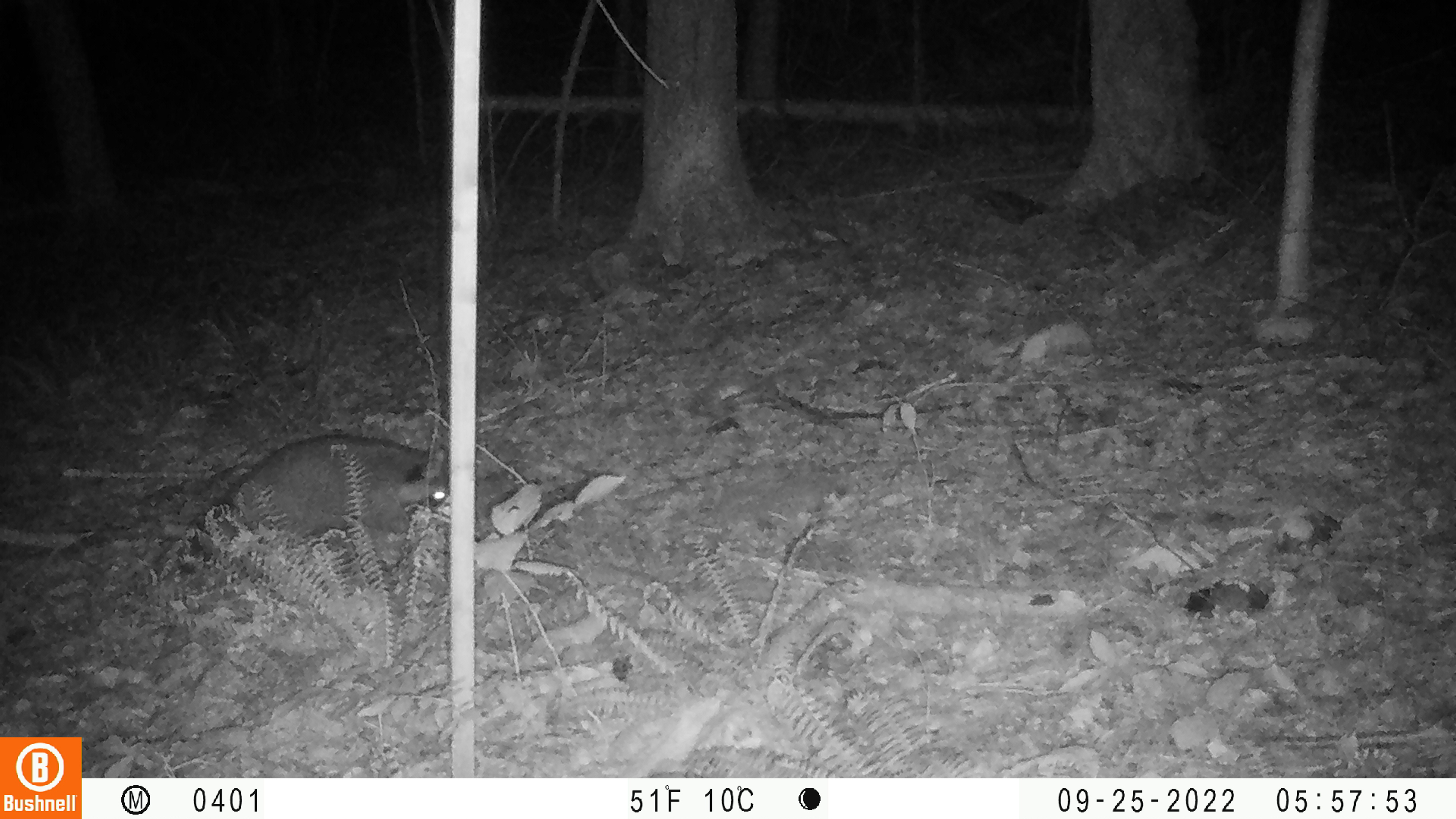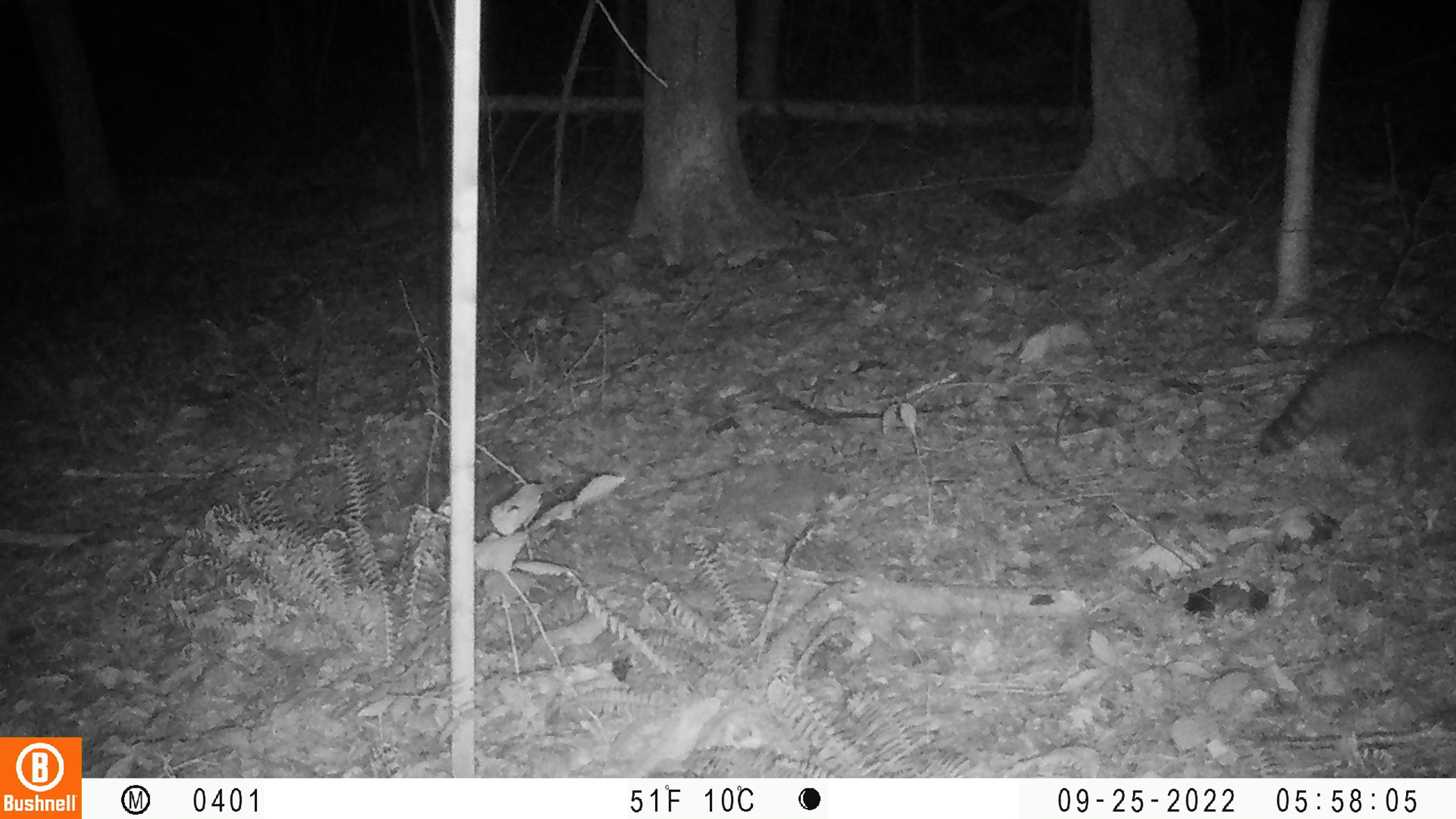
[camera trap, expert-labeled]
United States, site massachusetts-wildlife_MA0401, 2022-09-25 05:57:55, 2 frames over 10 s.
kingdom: Animalia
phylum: Chordata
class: Mammalia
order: Carnivora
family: Procyonidae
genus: Procyon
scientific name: Procyon lotor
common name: raccoon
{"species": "raccoon (Procyon lotor)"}